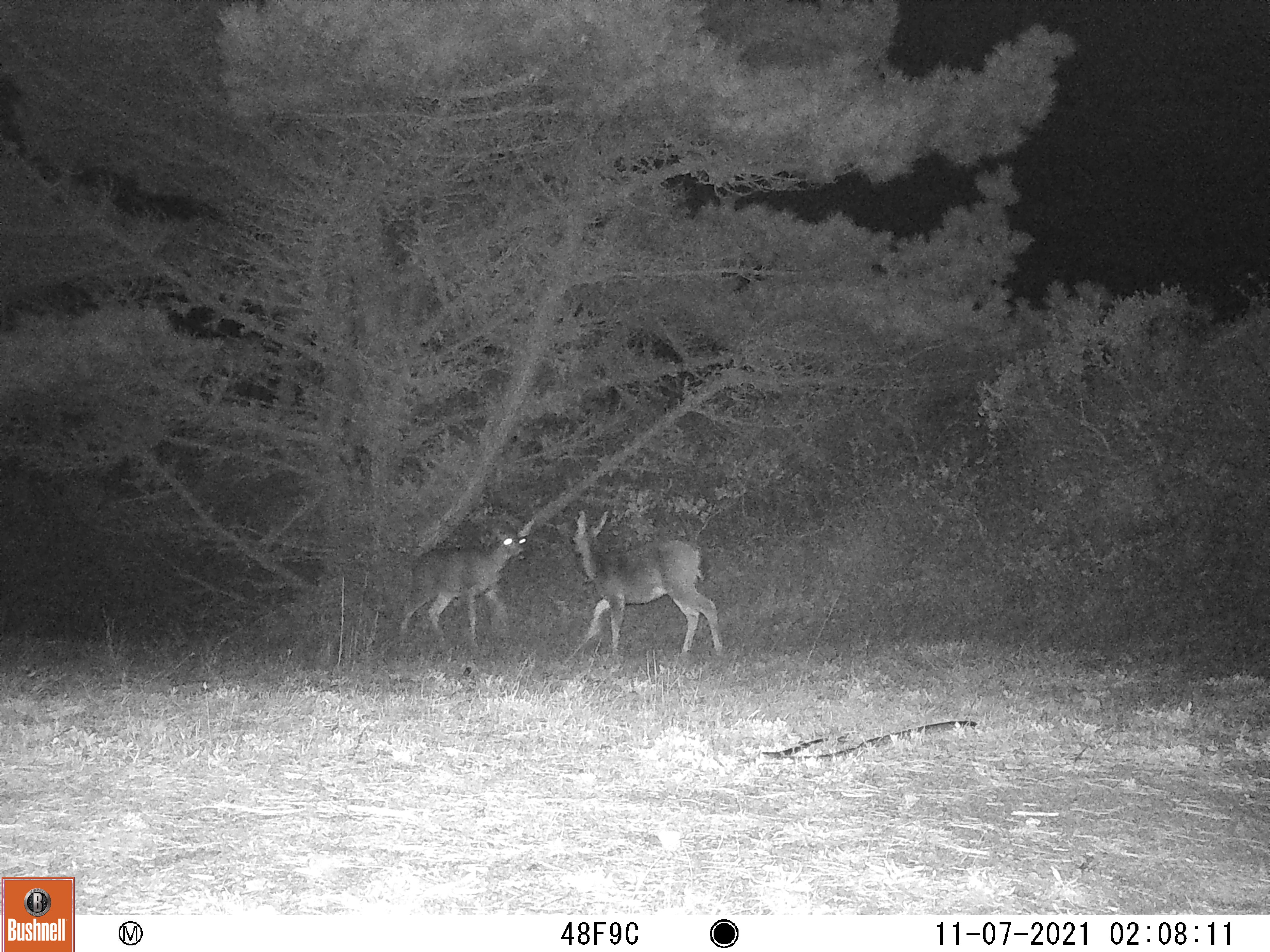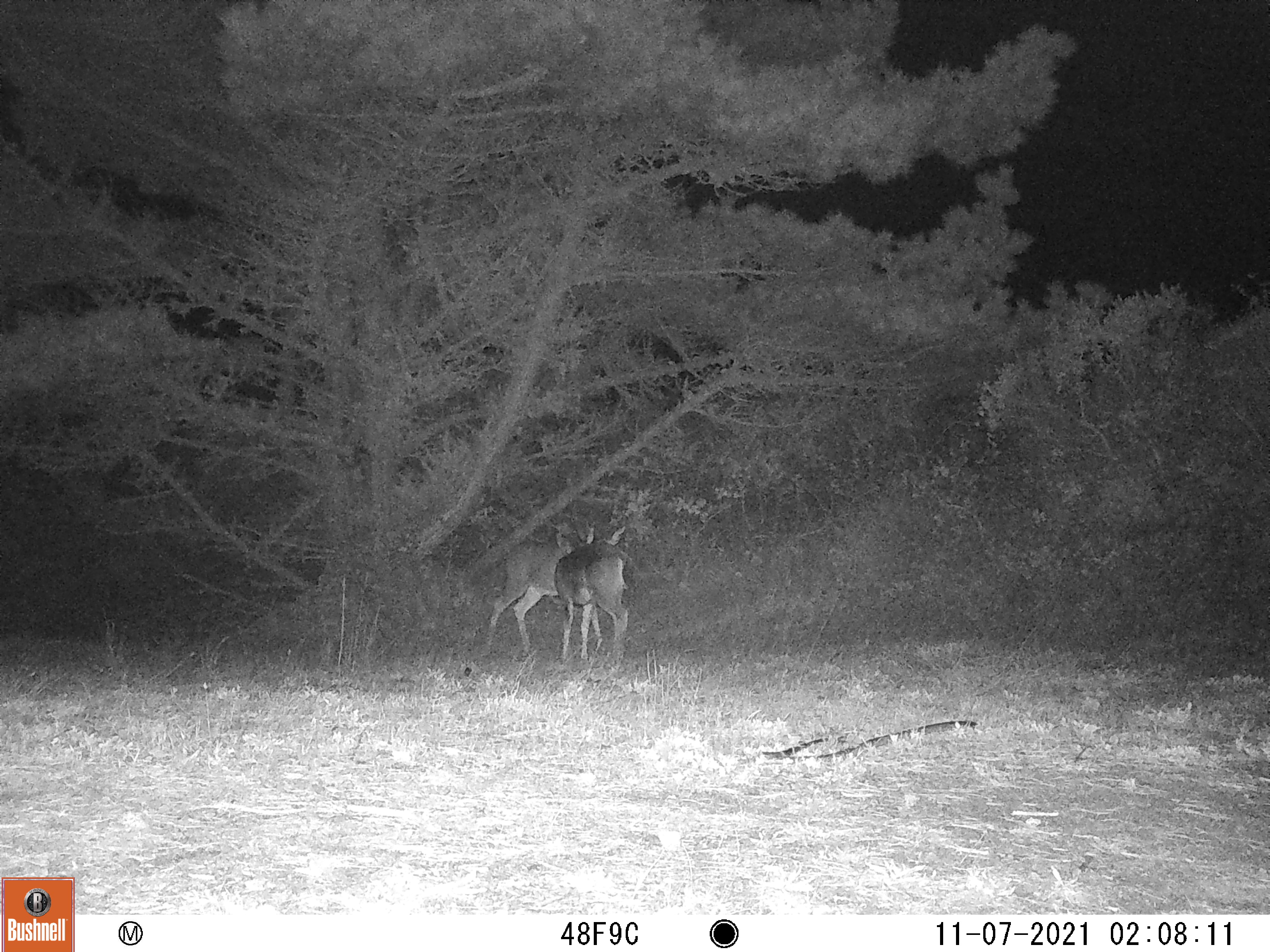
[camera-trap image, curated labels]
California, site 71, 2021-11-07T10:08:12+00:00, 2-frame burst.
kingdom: Animalia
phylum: Chordata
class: Mammalia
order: Artiodactyla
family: Cervidae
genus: Odocoileus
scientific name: Odocoileus hemionus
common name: mule deer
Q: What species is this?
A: Mule deer (Odocoileus hemionus).